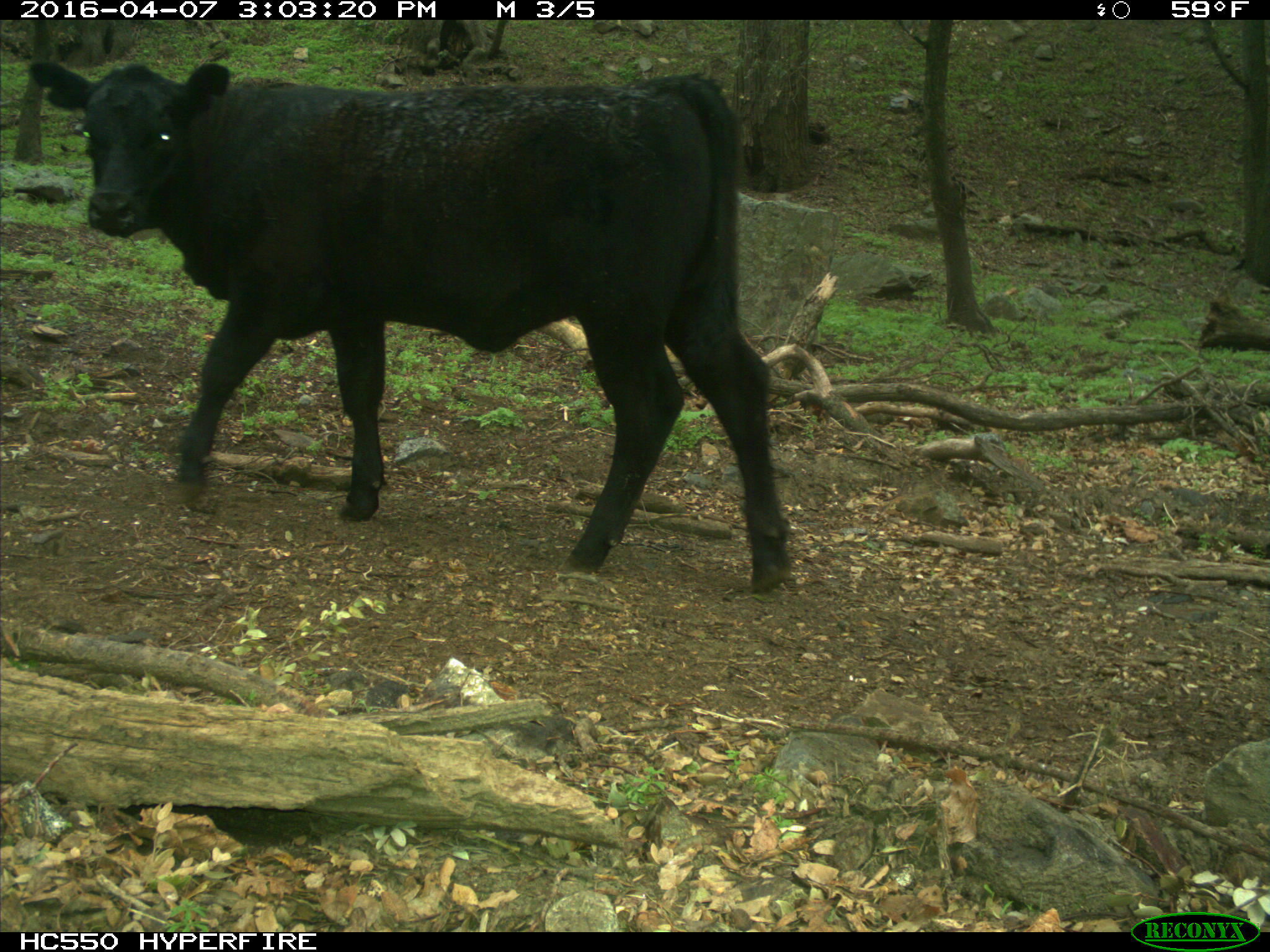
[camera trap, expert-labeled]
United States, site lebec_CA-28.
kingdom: Animalia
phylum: Chordata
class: Mammalia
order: Artiodactyla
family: Bovidae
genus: Bos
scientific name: Bos taurus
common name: domestic cow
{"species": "Bos taurus (domestic cow)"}